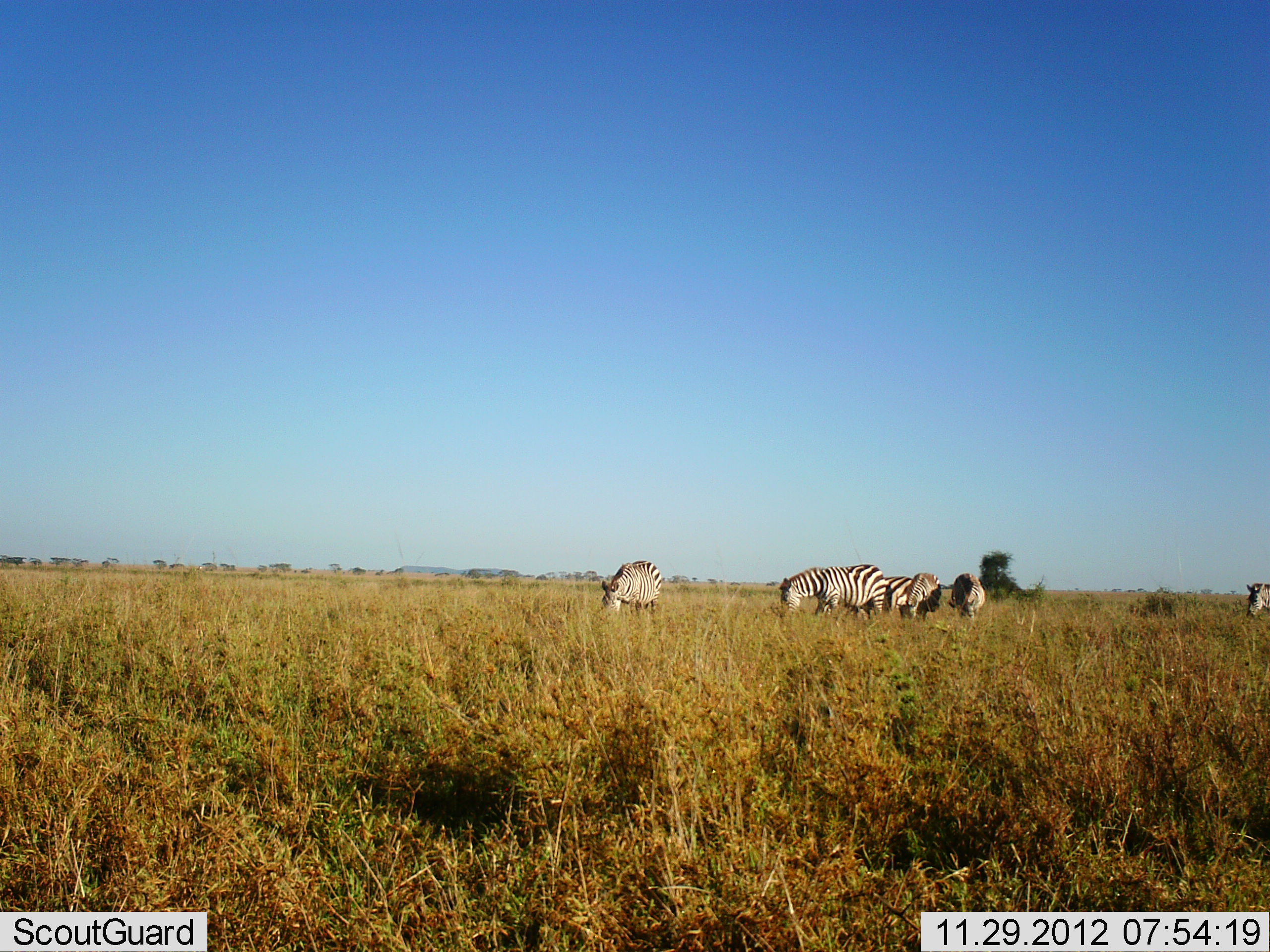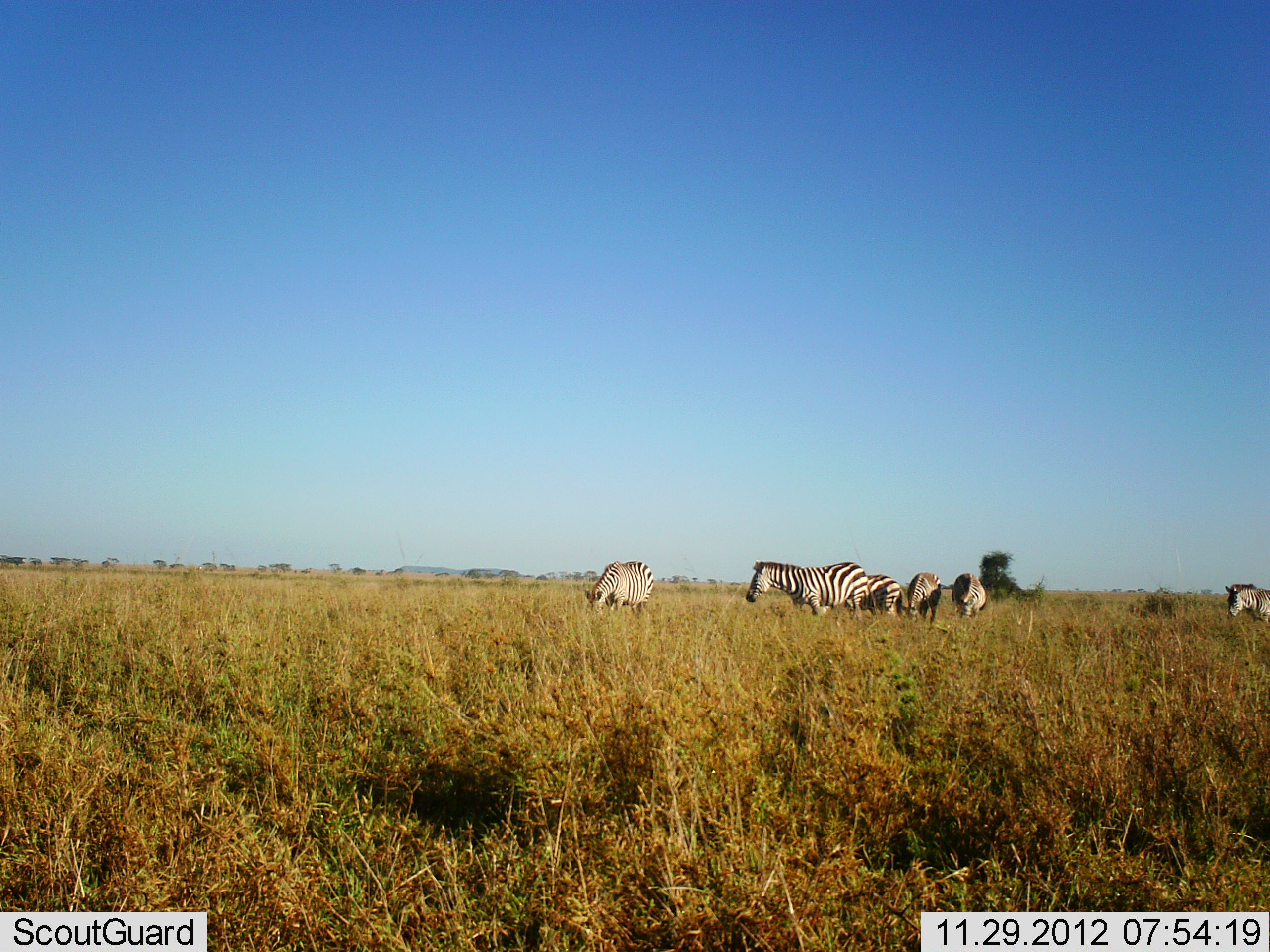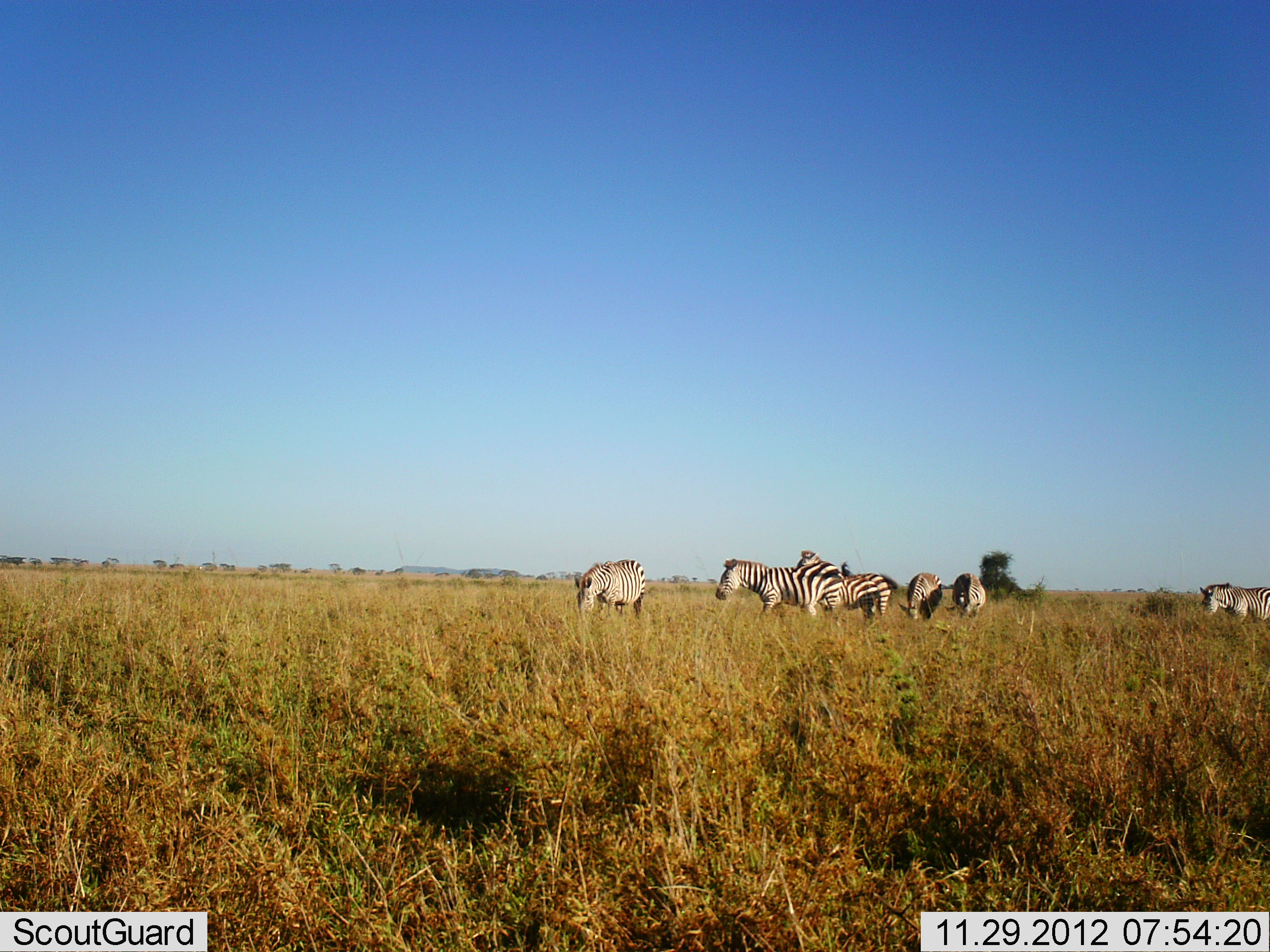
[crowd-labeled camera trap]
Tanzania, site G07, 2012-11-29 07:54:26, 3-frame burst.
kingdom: Animalia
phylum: Chordata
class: Mammalia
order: Perissodactyla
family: Equidae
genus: Equus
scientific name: Equus quagga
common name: plains zebra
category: zebra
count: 6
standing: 60%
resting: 0%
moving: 60%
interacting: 0%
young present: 0%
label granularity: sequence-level